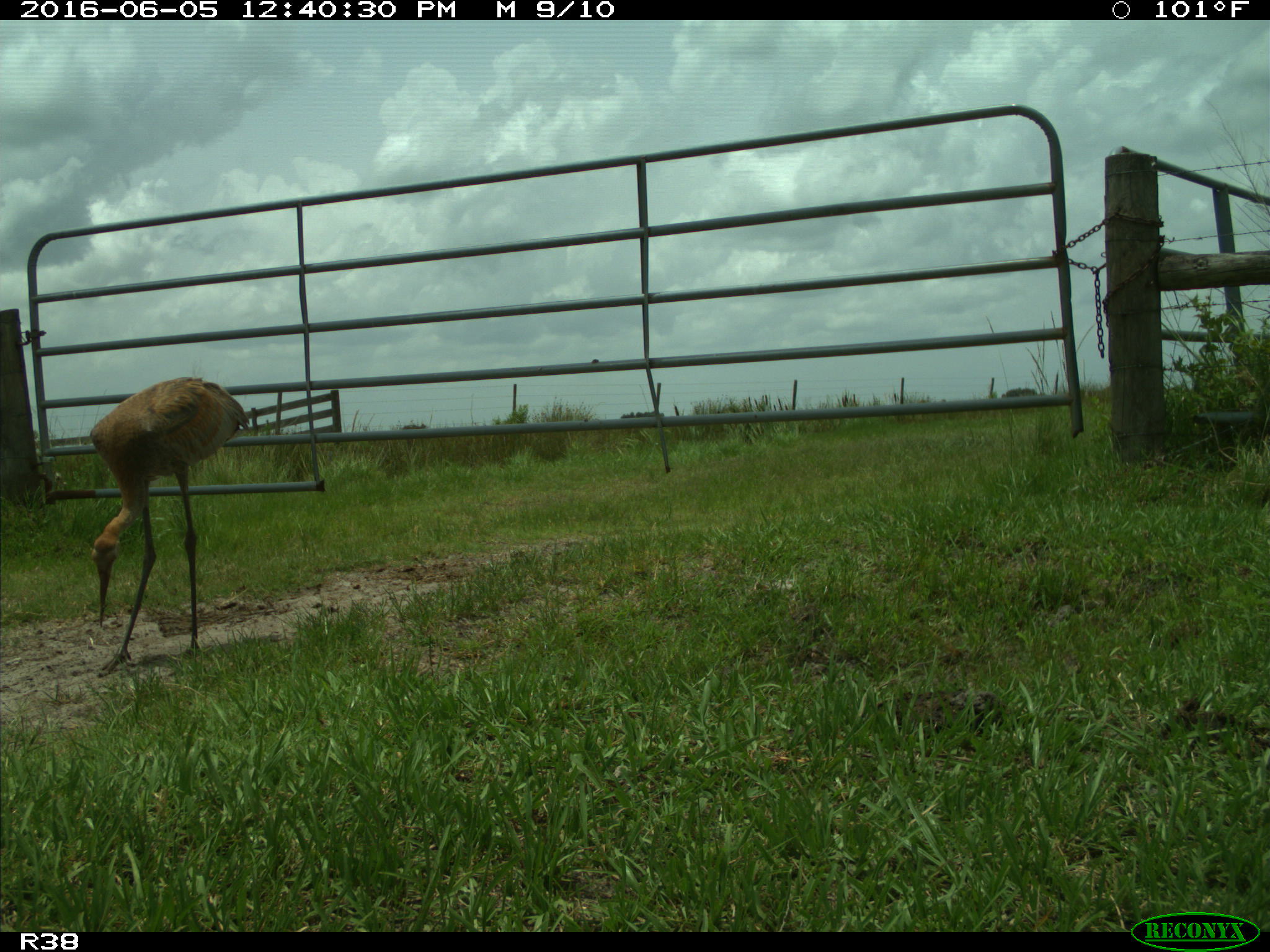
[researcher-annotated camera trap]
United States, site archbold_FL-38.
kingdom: Animalia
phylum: Chordata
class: Aves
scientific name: Aves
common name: birds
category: unidentified bird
Unidentified bird (birds) (Aves).